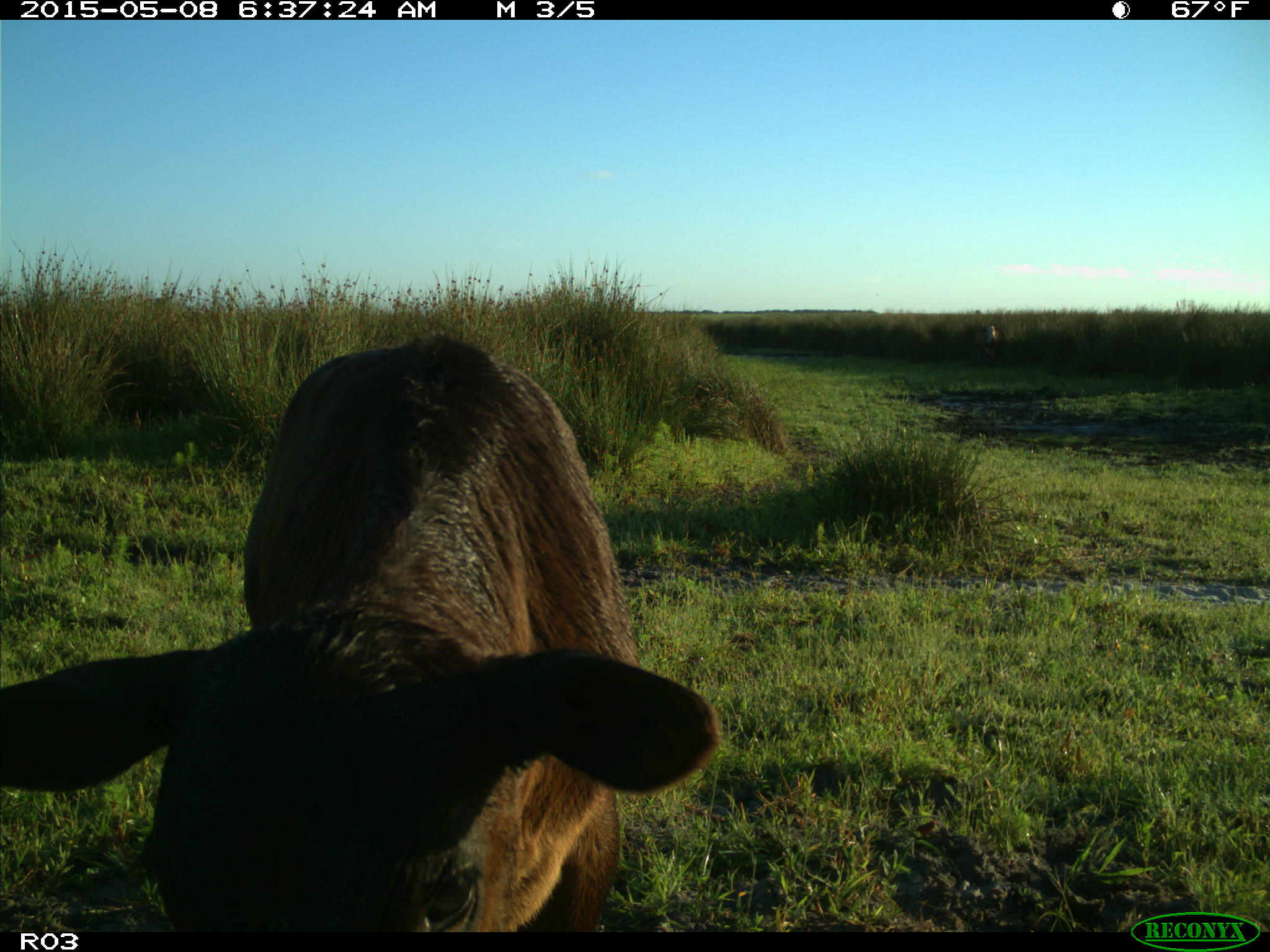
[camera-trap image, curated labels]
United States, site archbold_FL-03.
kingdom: Animalia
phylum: Chordata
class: Mammalia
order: Artiodactyla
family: Bovidae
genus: Bos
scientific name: Bos taurus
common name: domestic cow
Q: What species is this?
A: Bos taurus (domestic cow).